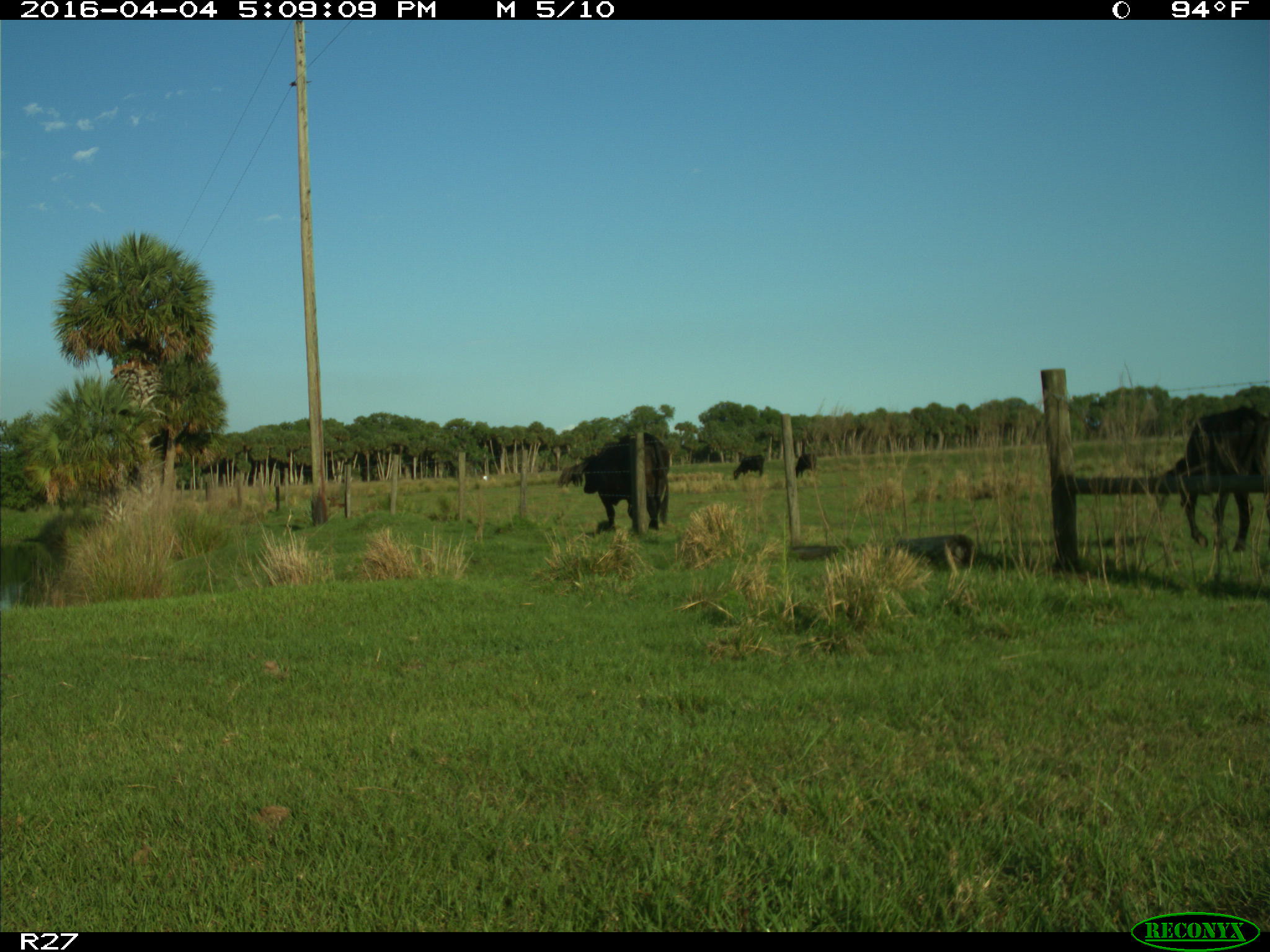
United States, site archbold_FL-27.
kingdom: Animalia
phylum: Chordata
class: Mammalia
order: Artiodactyla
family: Bovidae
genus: Bos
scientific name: Bos taurus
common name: domestic cow